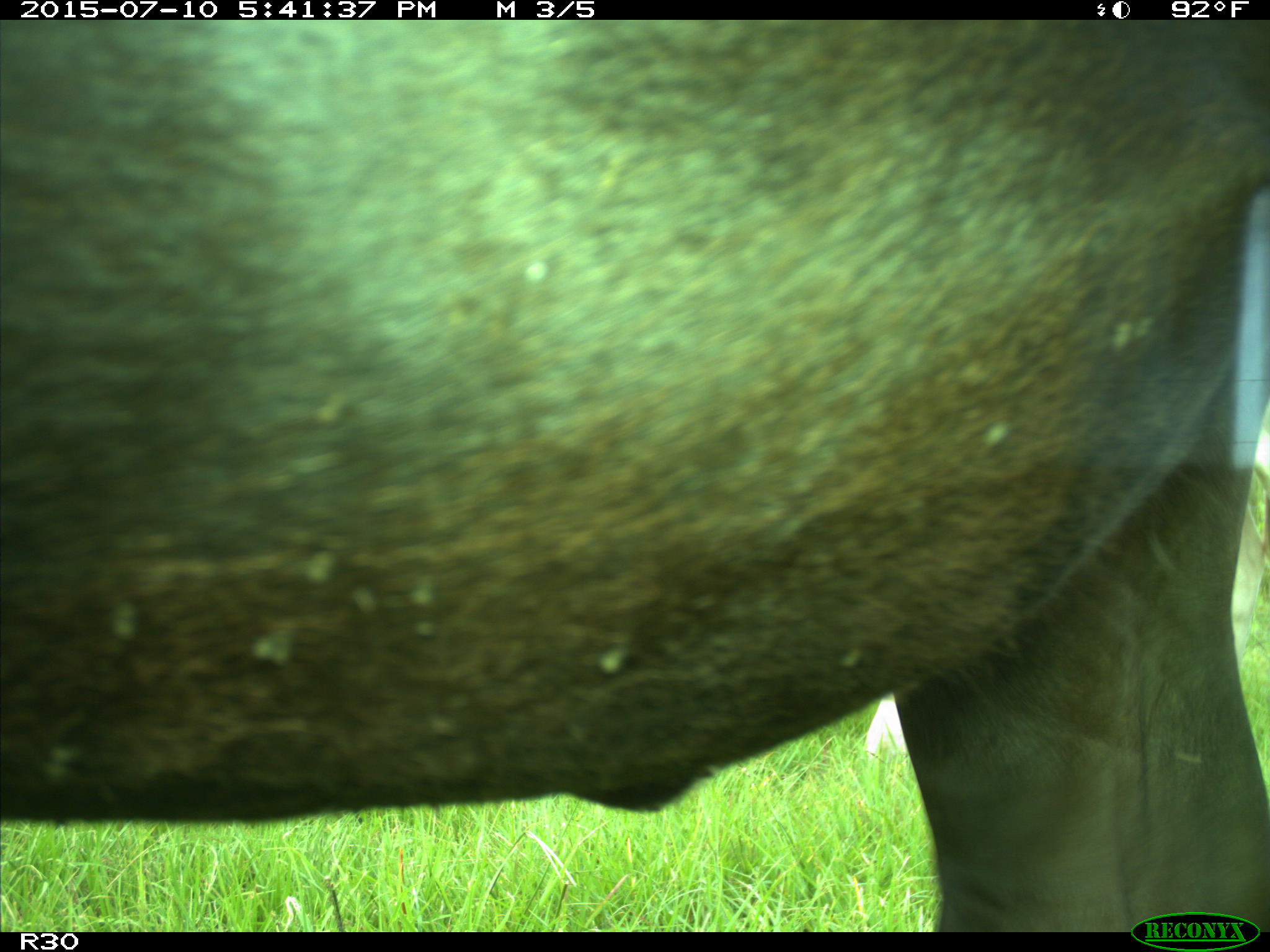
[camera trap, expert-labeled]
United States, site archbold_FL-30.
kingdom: Animalia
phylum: Chordata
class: Mammalia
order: Artiodactyla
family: Bovidae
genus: Bos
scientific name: Bos taurus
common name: domestic cow